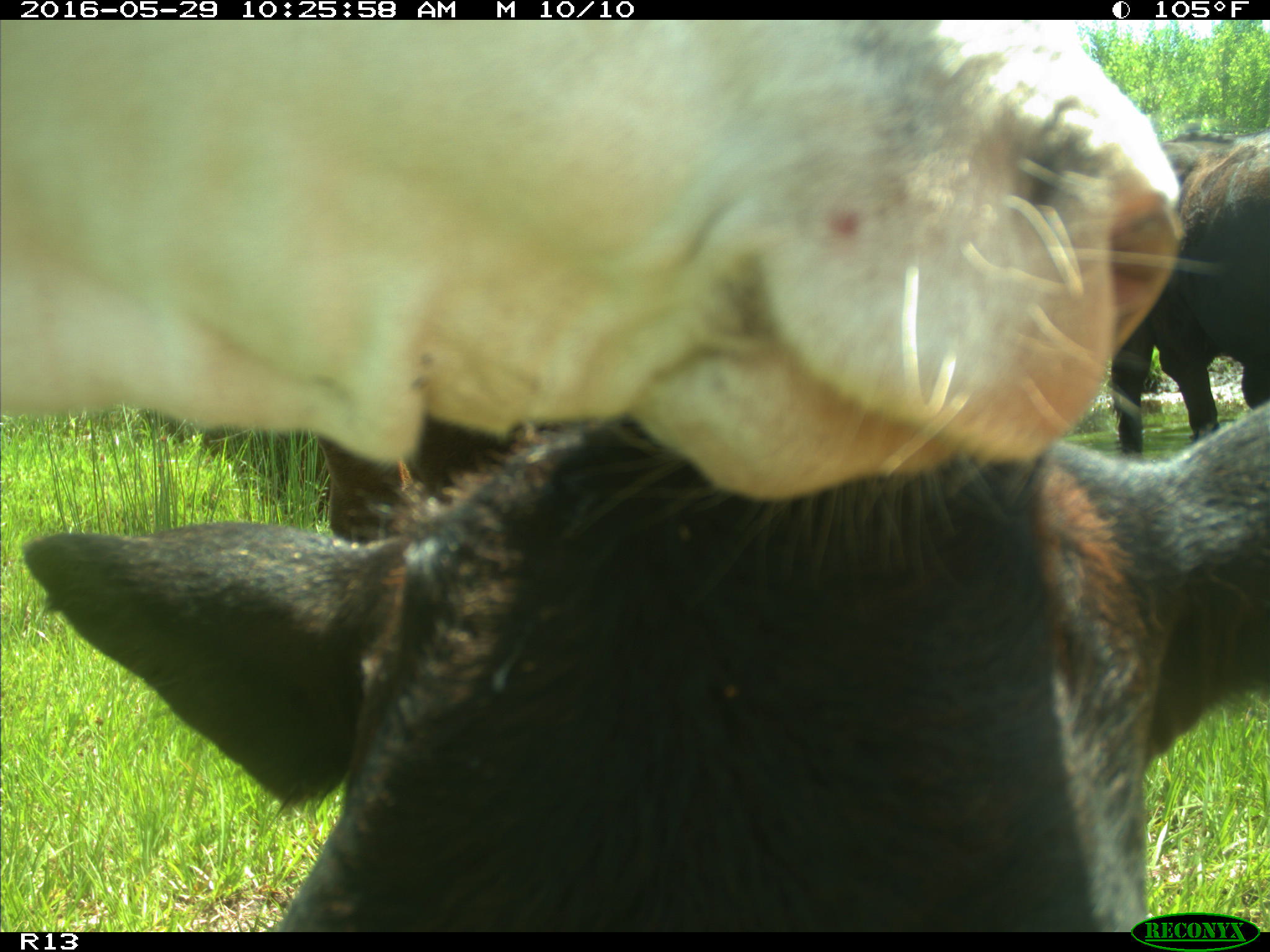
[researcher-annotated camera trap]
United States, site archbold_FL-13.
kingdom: Animalia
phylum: Chordata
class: Mammalia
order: Artiodactyla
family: Bovidae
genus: Bos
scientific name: Bos taurus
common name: domestic cow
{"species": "Bos taurus (domestic cow)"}